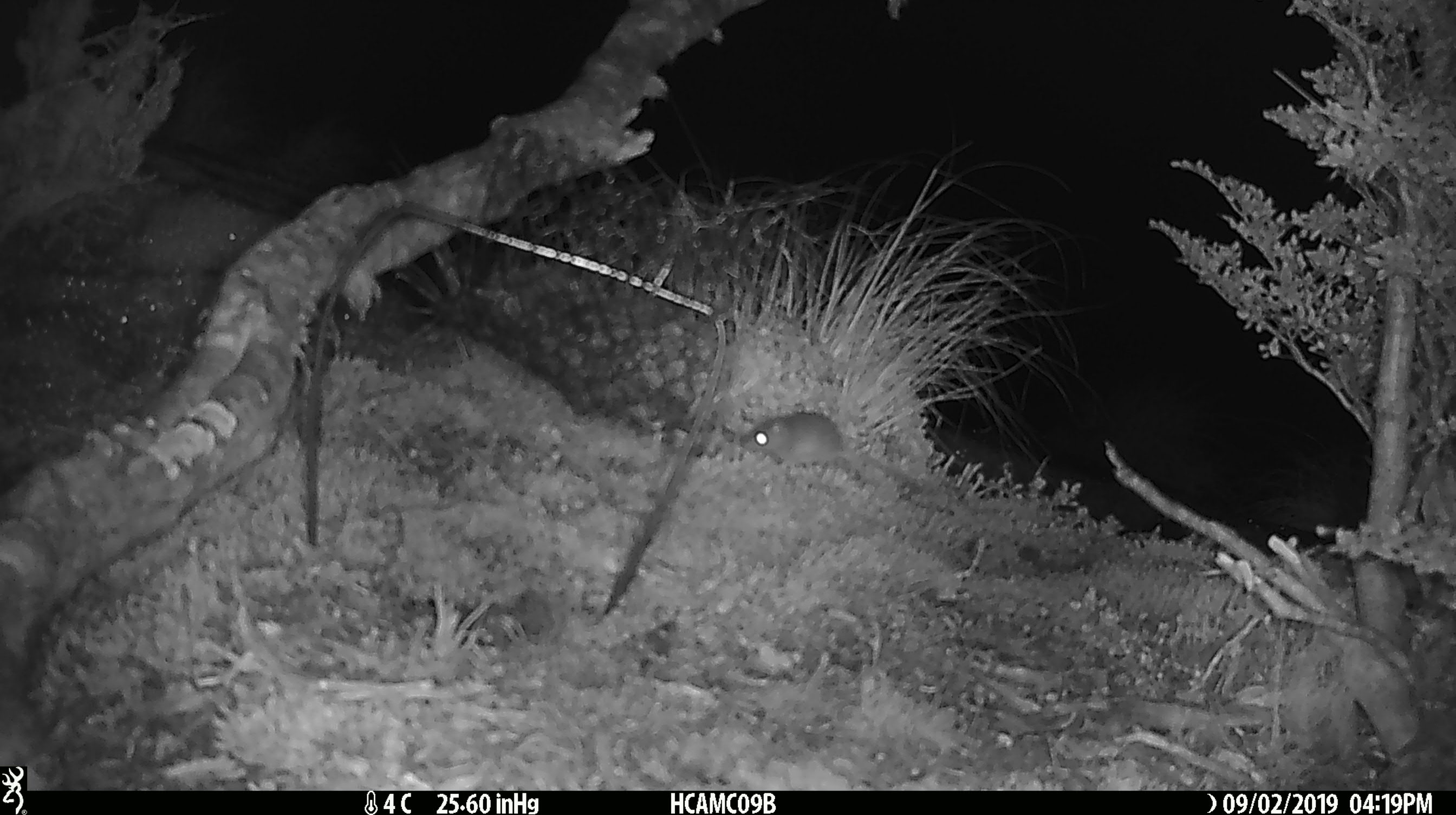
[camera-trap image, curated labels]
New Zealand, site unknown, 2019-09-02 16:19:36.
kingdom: Animalia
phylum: Chordata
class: Mammalia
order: Rodentia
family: Muridae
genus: Mus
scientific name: Mus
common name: mouse